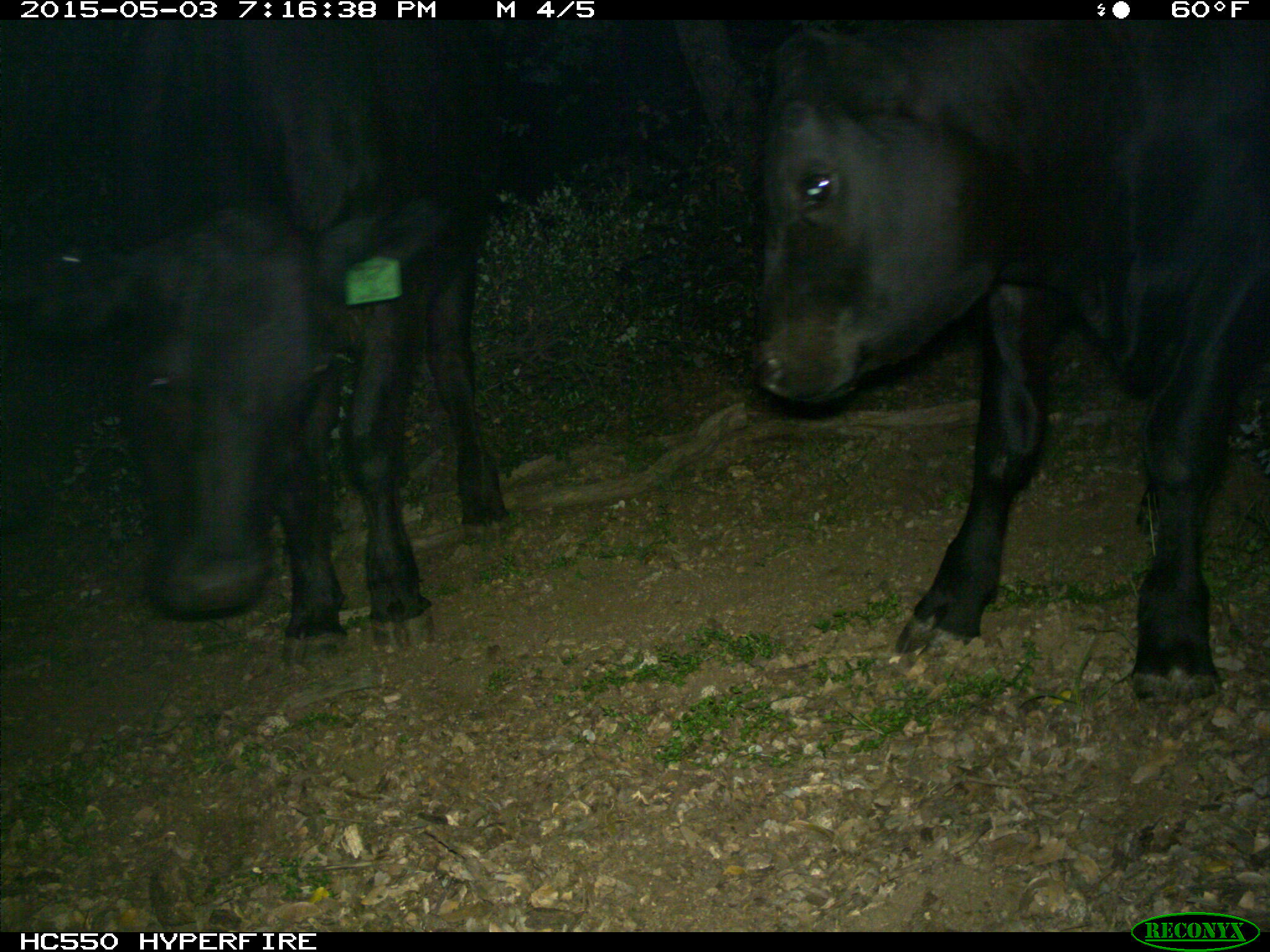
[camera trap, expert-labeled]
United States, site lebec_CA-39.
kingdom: Animalia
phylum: Chordata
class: Mammalia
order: Artiodactyla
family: Bovidae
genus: Bos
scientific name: Bos taurus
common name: domestic cow